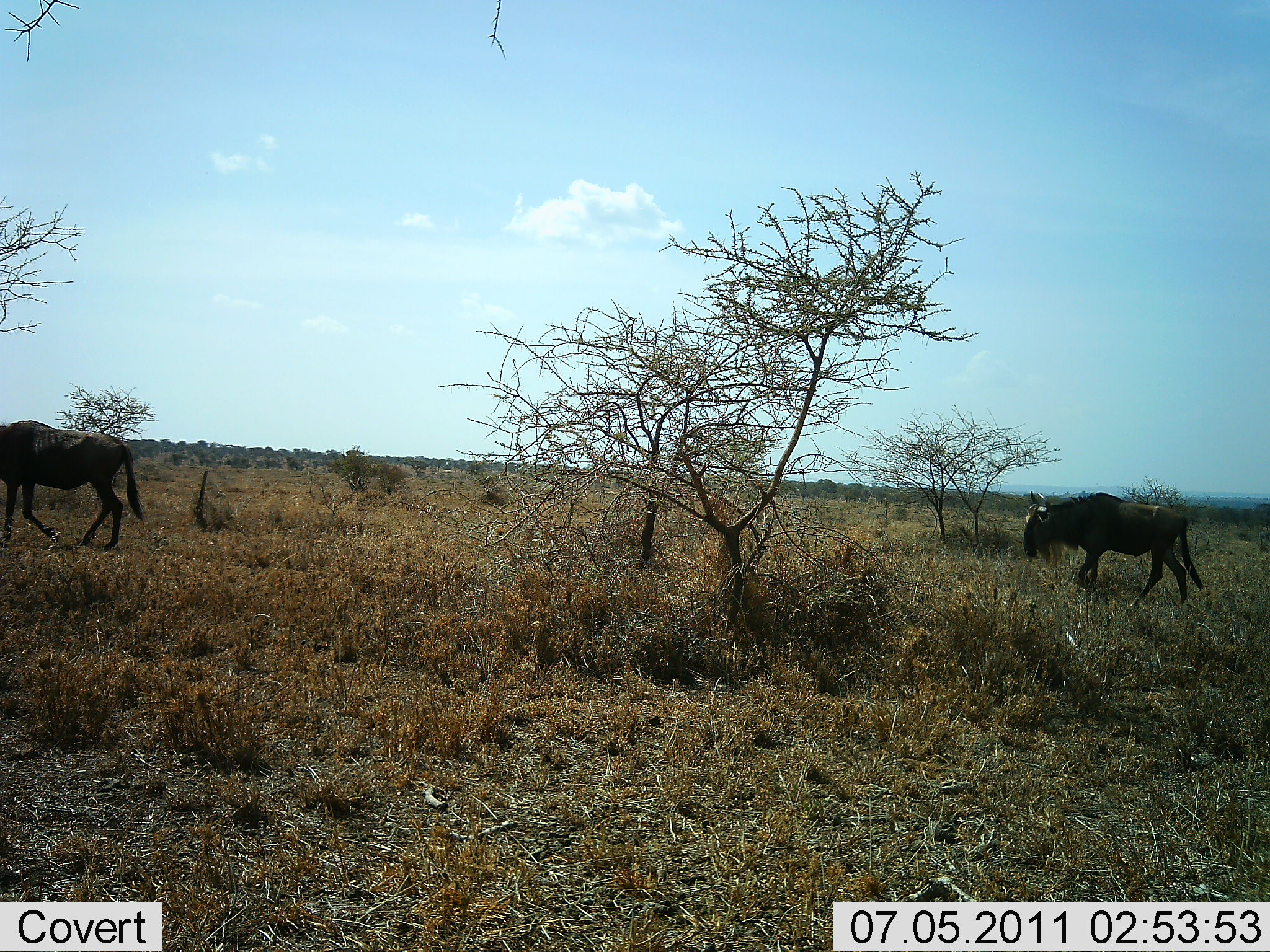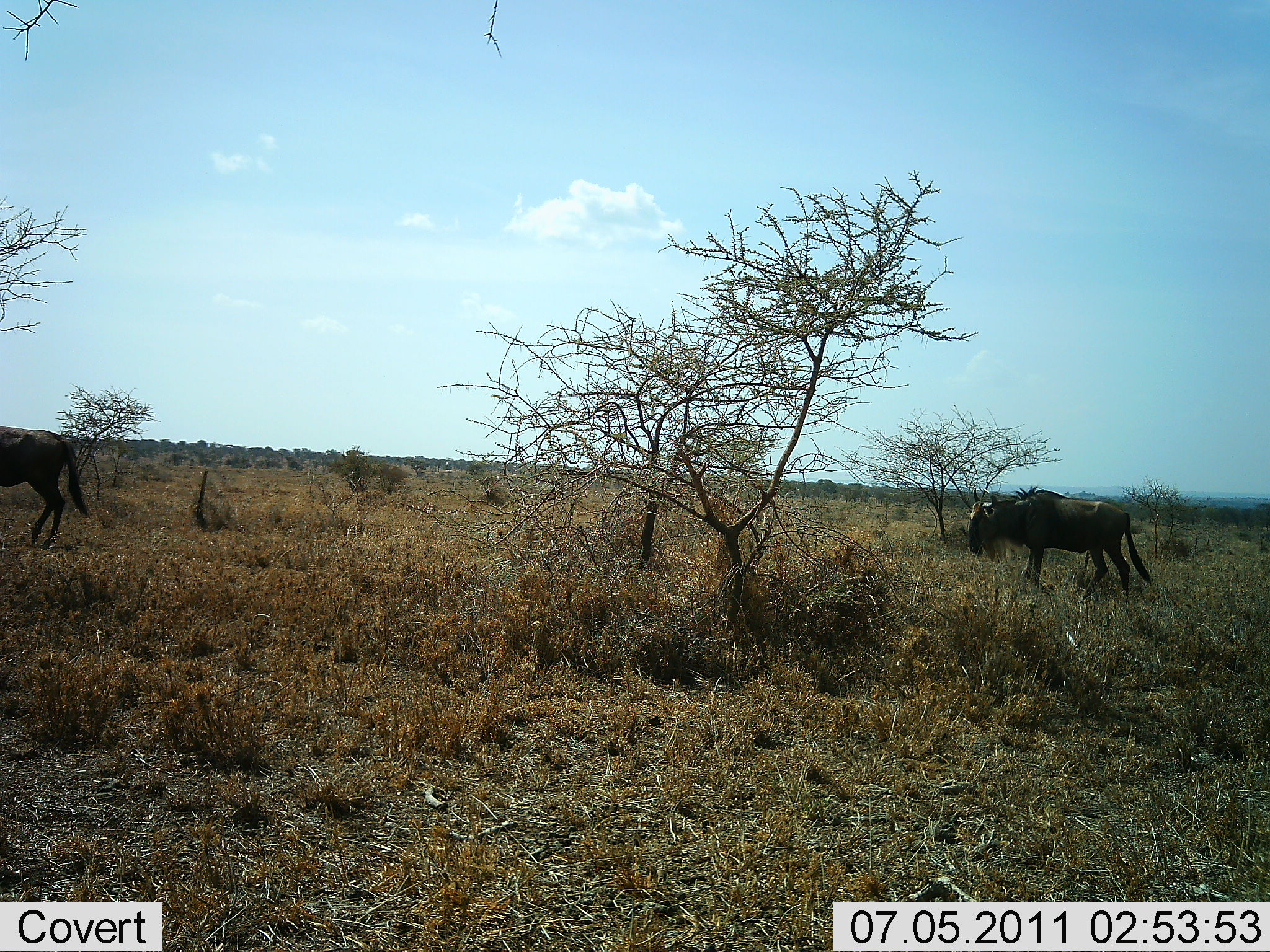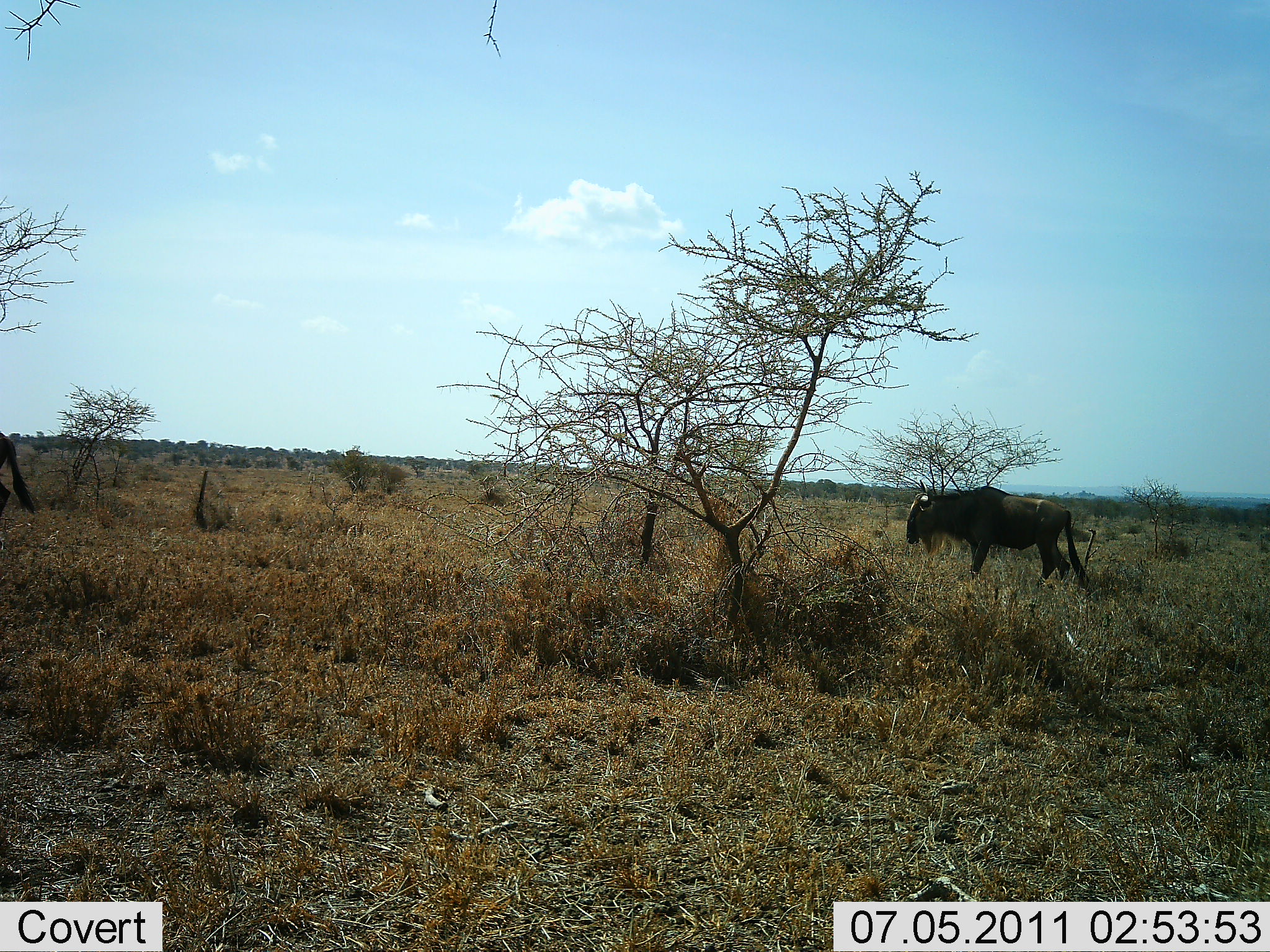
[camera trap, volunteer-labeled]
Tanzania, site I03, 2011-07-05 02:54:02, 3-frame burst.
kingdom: Animalia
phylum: Chordata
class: Mammalia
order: Artiodactyla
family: Bovidae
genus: Connochaetes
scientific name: Connochaetes taurinus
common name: blue wildebeest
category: wildebeest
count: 2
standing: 18%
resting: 0%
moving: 82%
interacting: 0%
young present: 0%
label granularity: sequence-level